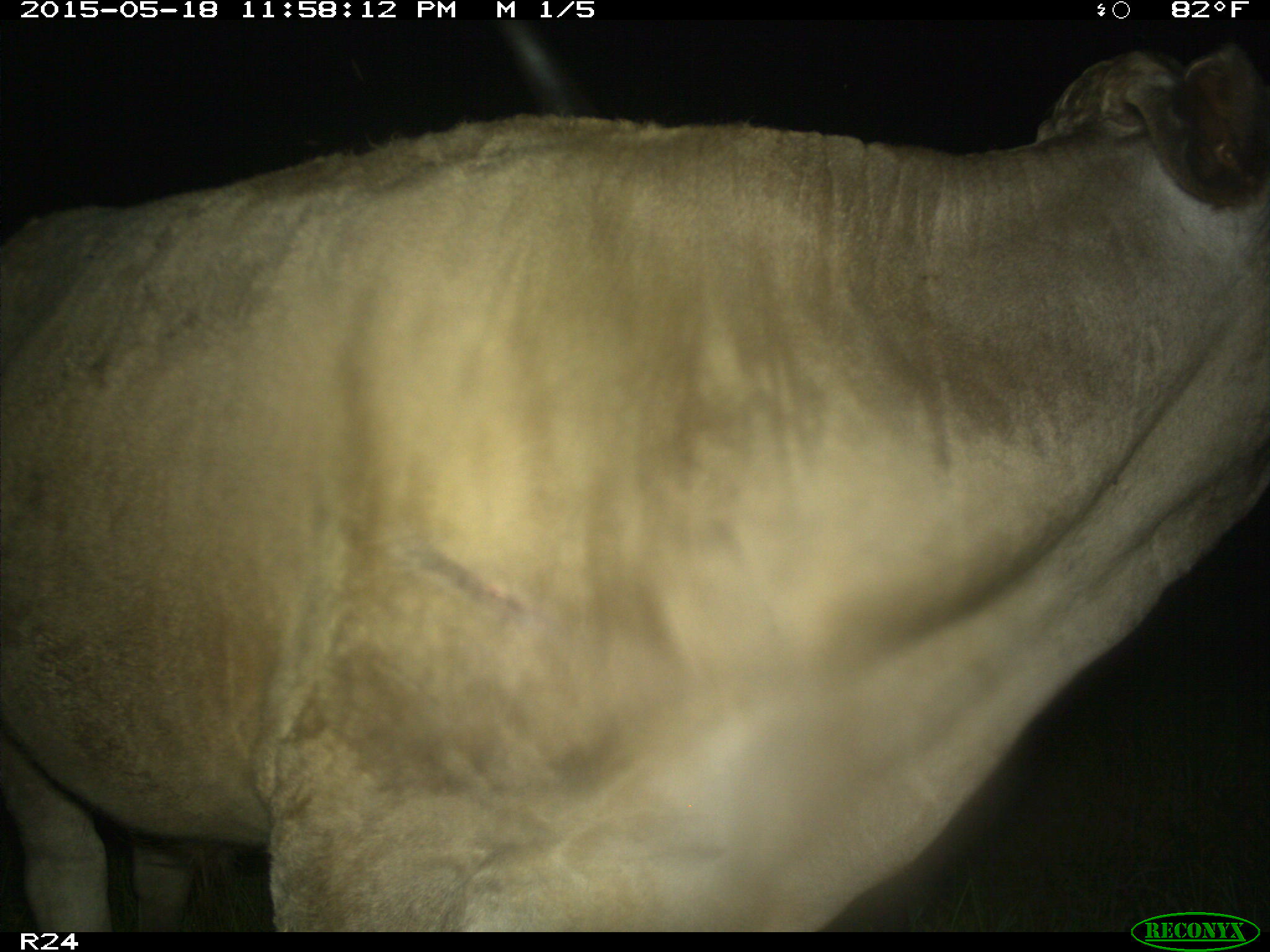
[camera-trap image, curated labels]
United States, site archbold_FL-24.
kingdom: Animalia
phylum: Chordata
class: Mammalia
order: Artiodactyla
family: Cervidae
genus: Odocoileus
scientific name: Odocoileus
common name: deer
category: unidentified deer